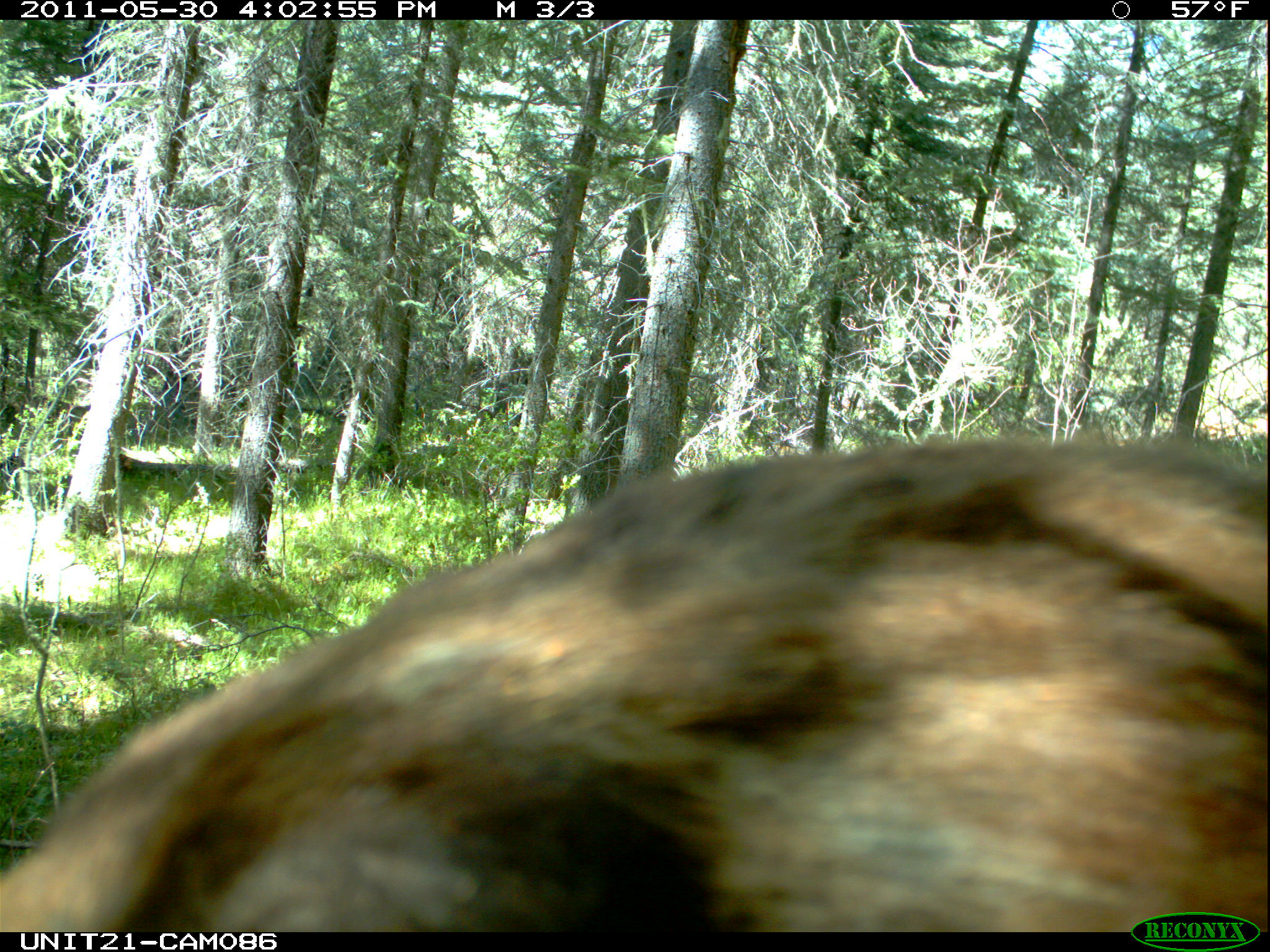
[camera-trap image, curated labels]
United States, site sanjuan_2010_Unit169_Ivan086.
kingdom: Animalia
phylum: Chordata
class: Mammalia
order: Carnivora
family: Ursidae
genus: Ursus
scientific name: Ursus americanus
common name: american black bear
Ursus americanus (american black bear).